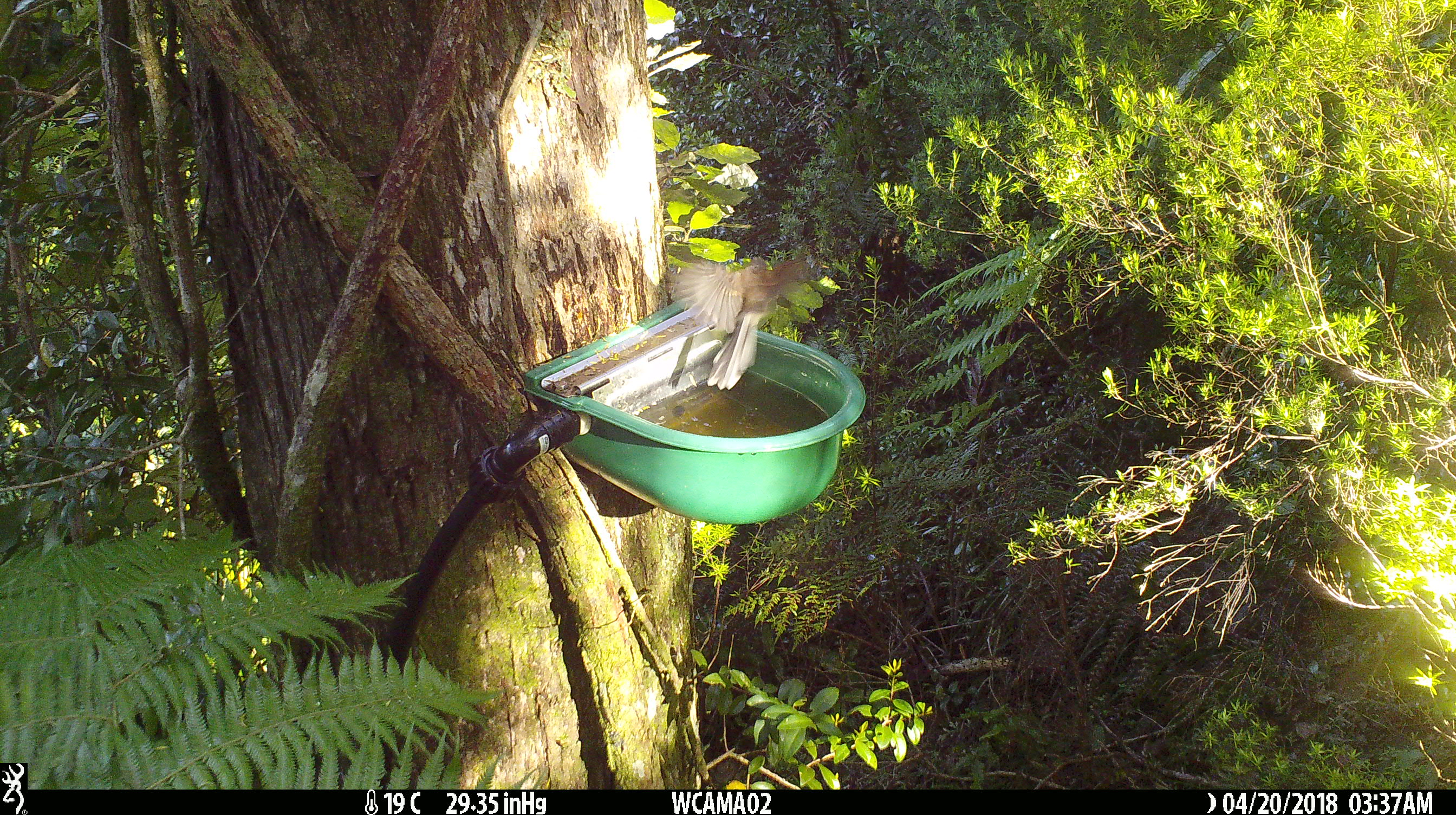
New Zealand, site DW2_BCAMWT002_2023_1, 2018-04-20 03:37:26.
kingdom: Animalia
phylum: Chordata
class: Aves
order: Passeriformes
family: Rhipiduridae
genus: Rhipidura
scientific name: Rhipidura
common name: fantails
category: fantail